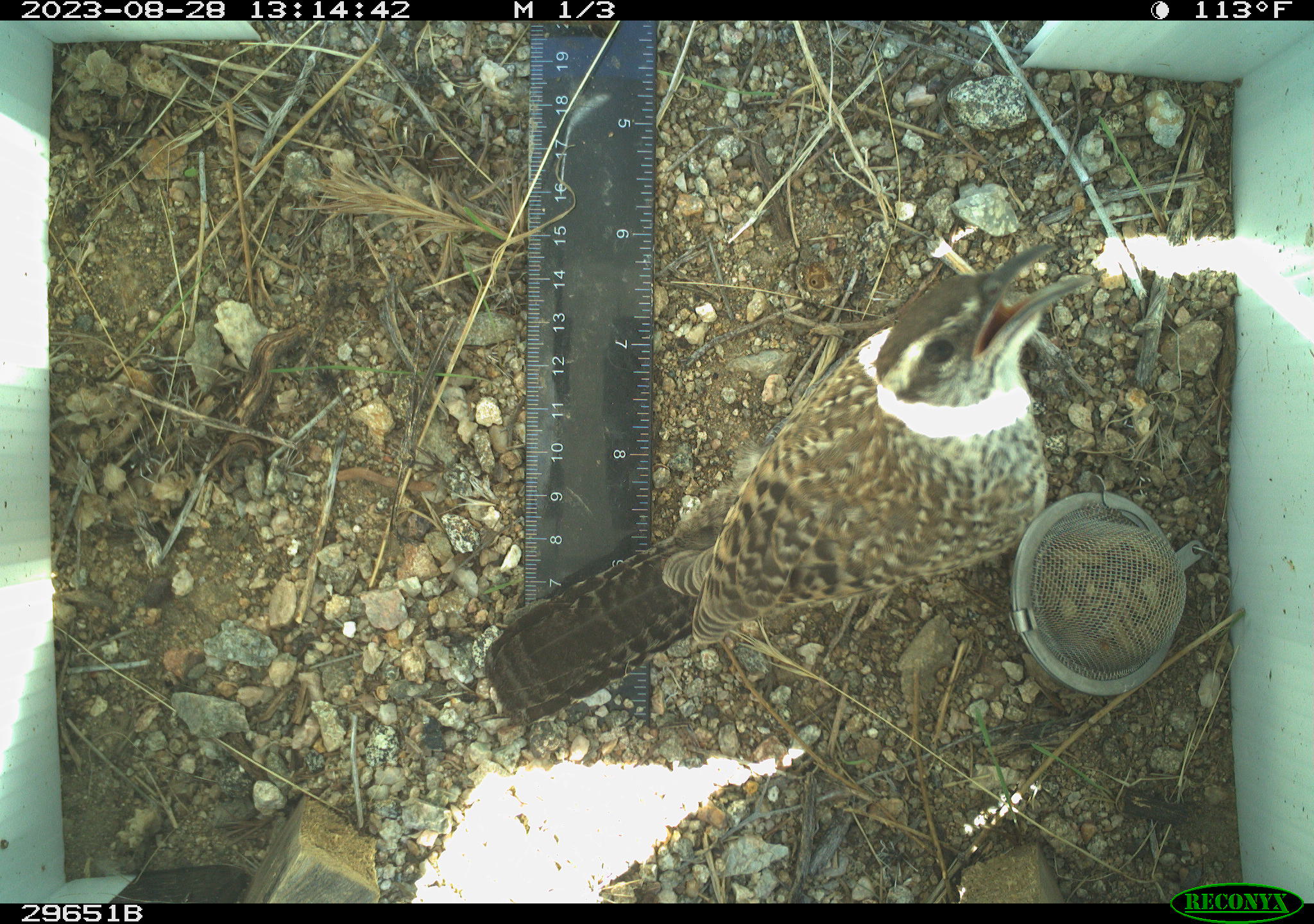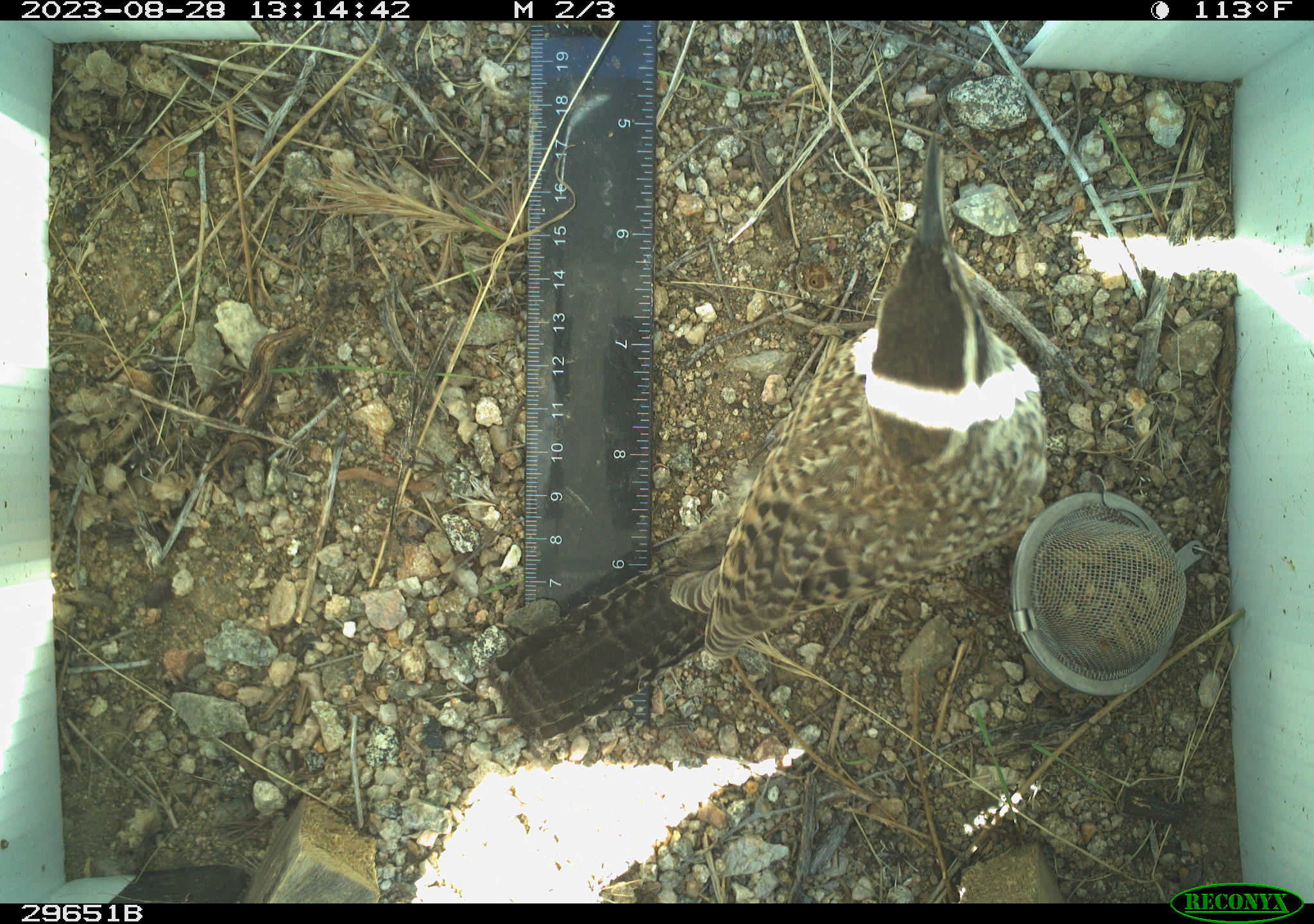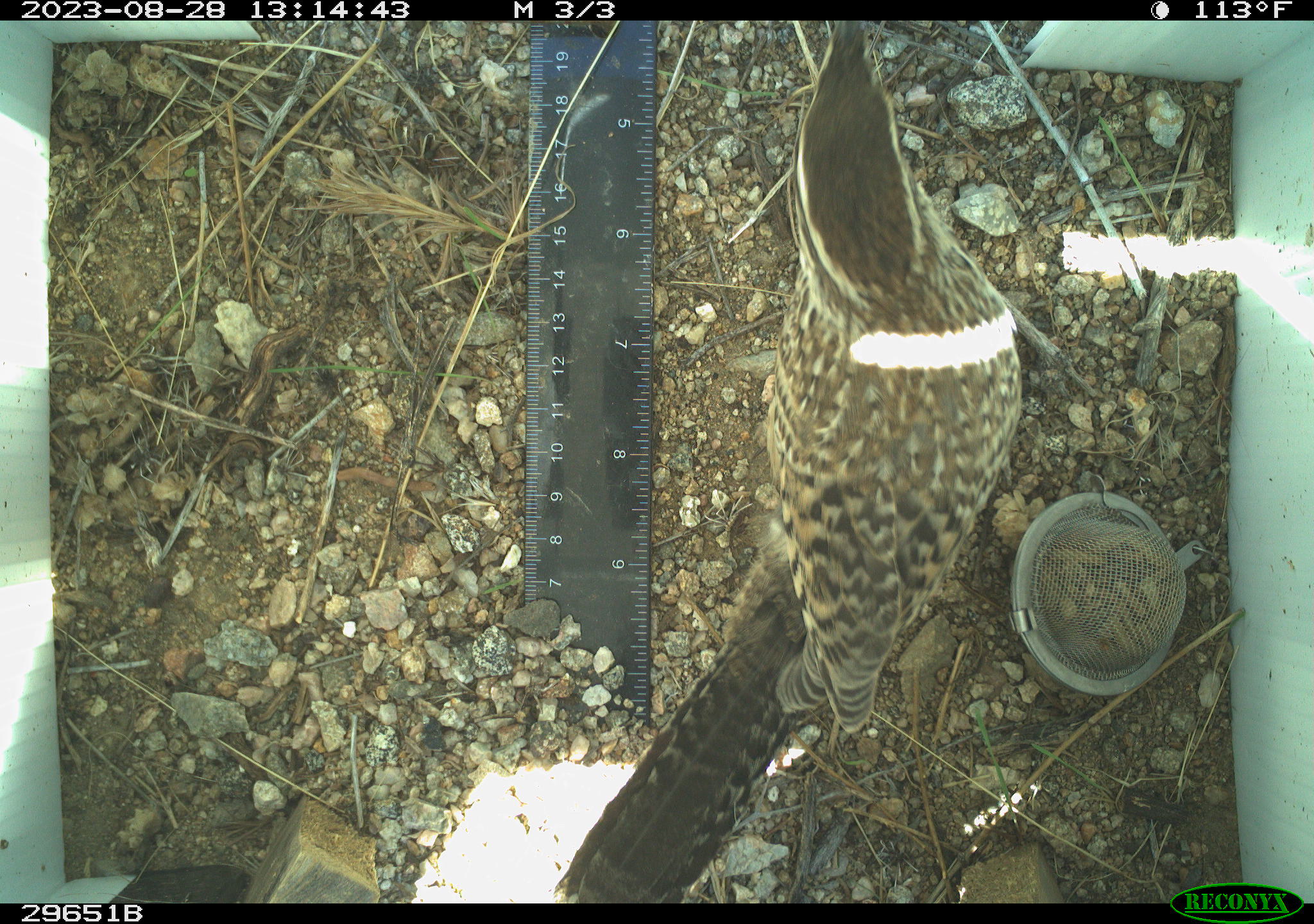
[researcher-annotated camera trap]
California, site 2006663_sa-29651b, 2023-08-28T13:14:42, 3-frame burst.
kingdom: Animalia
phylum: Chordata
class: Aves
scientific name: Aves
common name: bird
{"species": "bird (Aves)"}